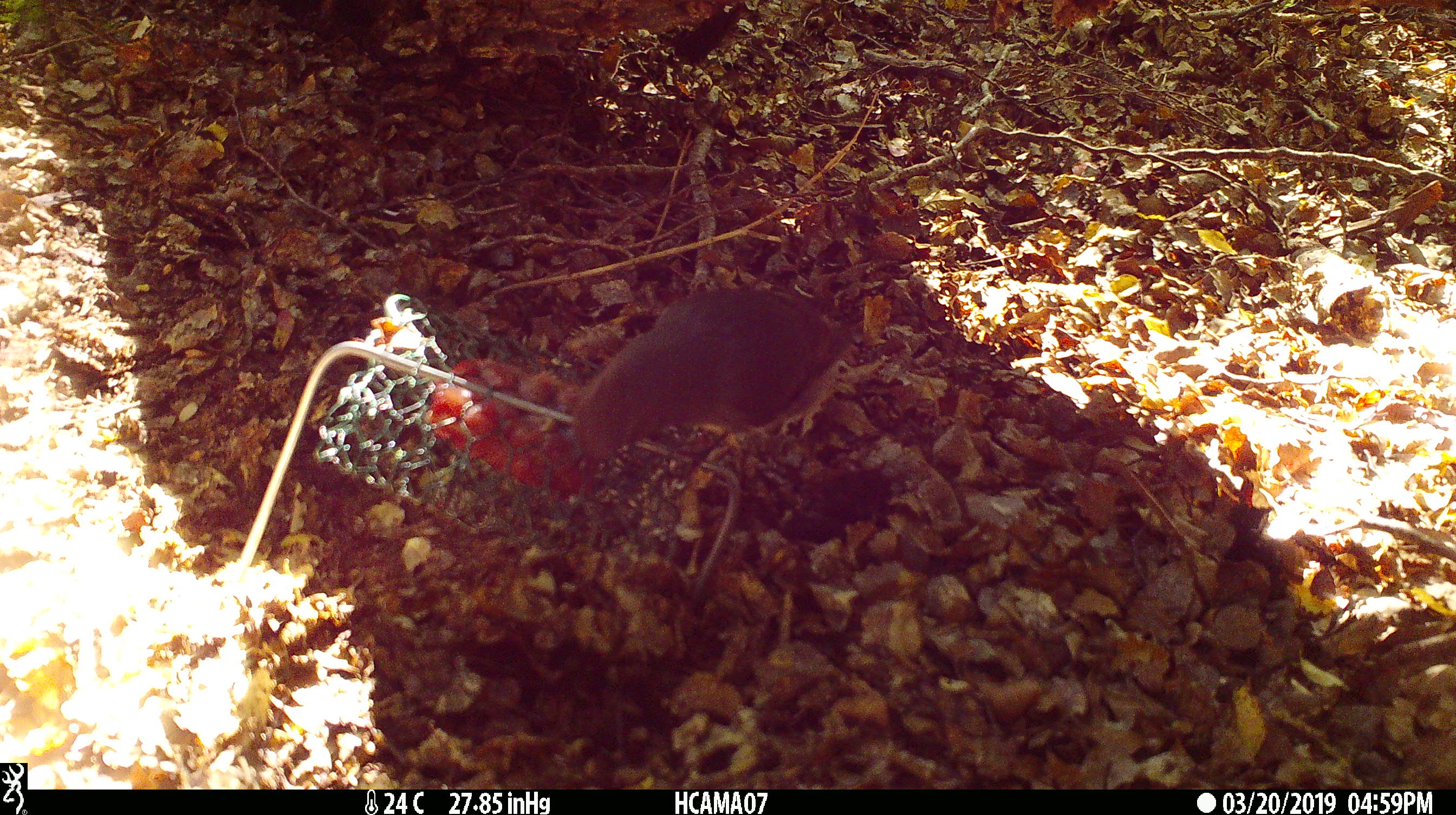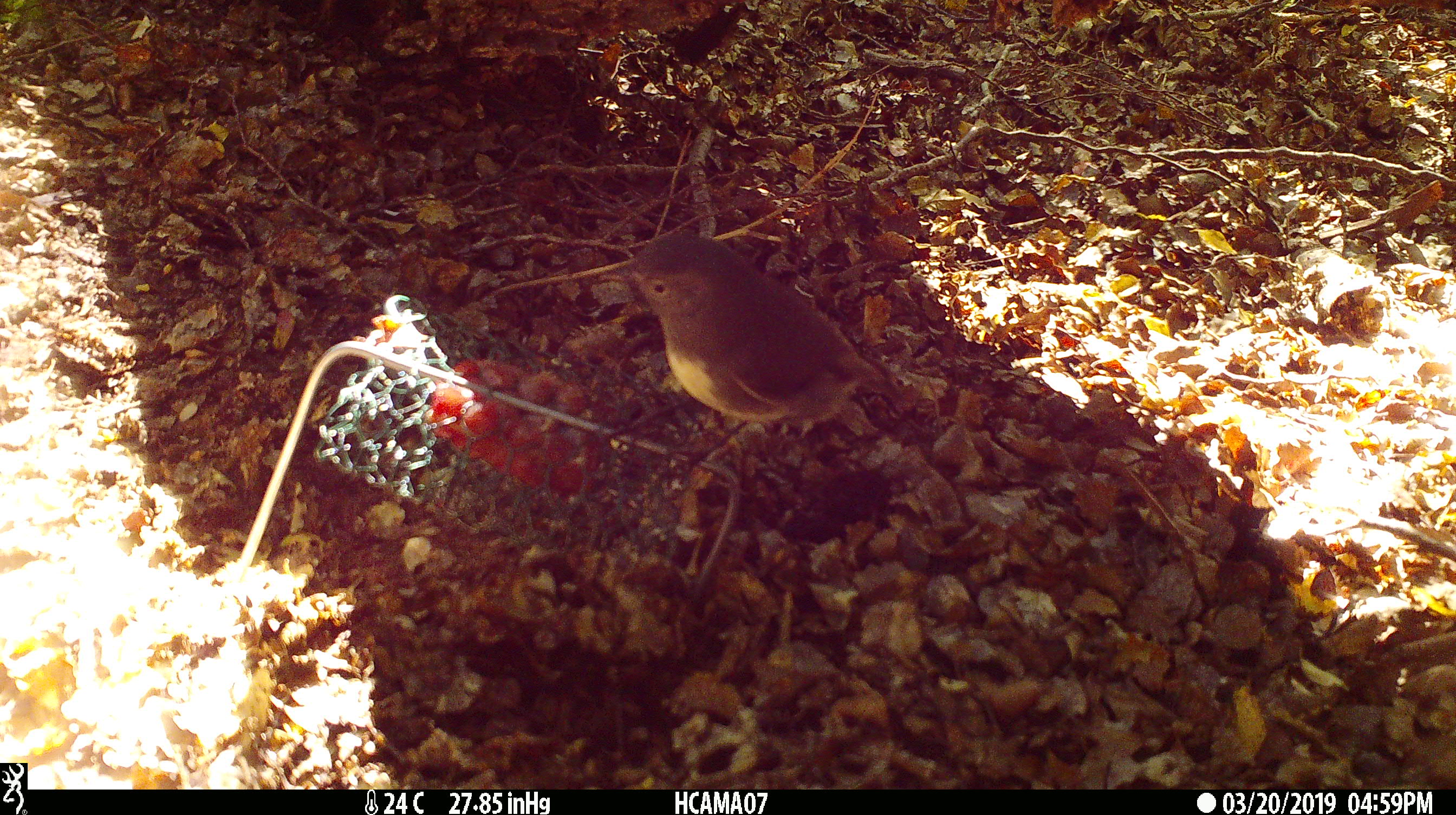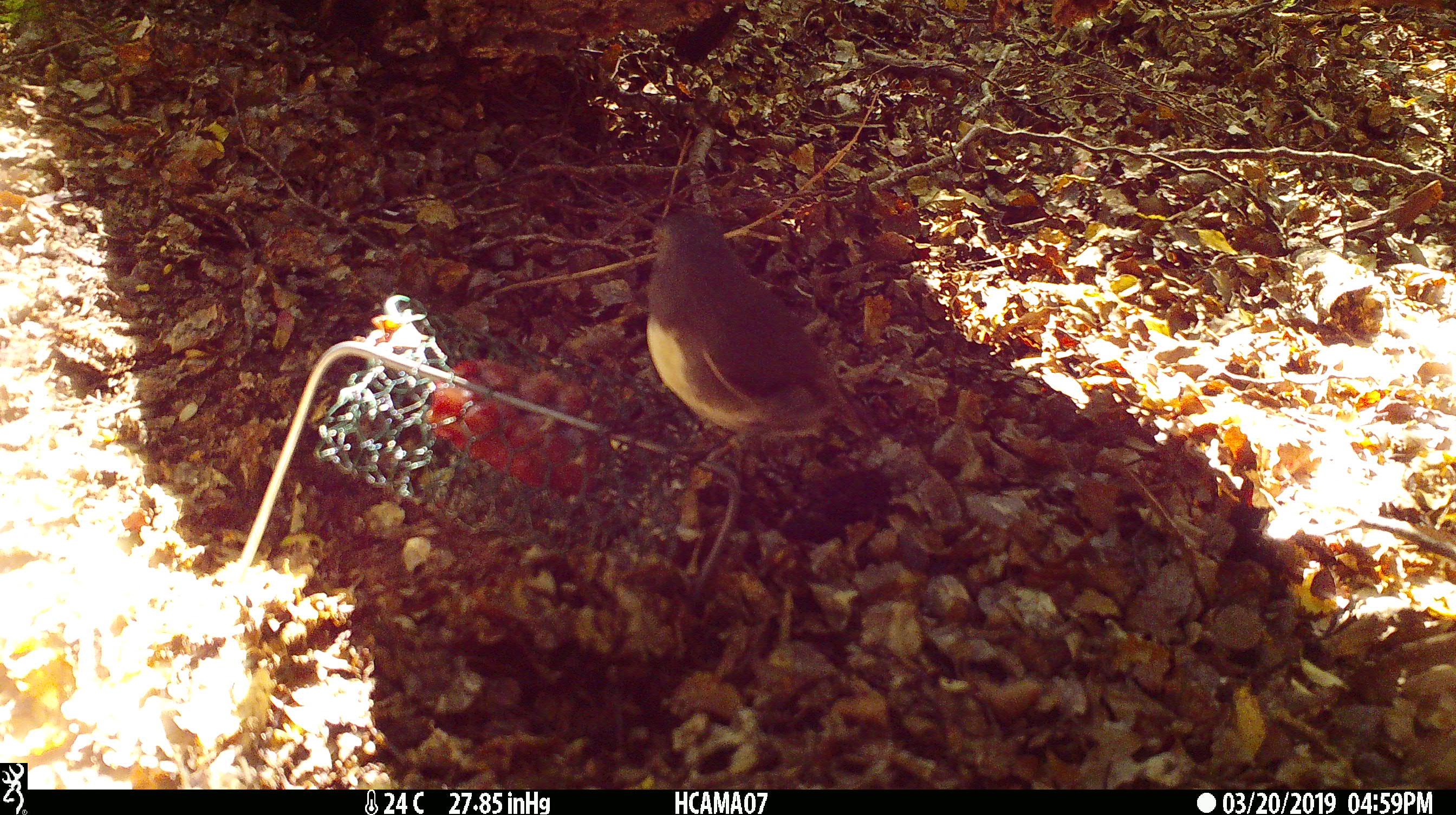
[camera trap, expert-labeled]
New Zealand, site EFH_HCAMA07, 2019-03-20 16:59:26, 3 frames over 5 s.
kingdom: Animalia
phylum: Chordata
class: Aves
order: Passeriformes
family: Petroicidae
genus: Petroica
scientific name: Petroica australis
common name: new zealand robin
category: robin